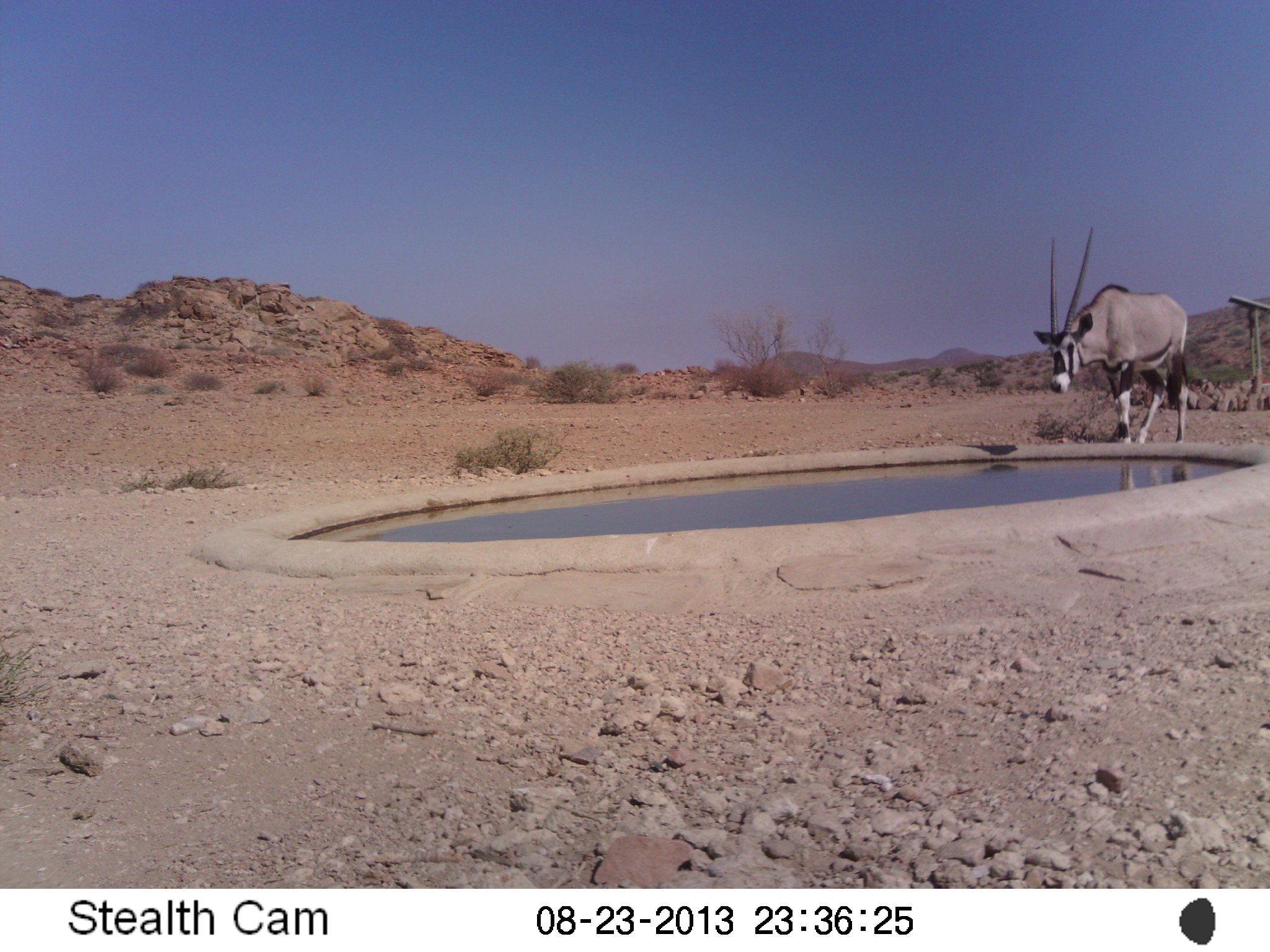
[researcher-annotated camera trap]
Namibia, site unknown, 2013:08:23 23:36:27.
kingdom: Animalia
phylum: Chordata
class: Mammalia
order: Artiodactyla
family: Bovidae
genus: Oryx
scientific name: Oryx gazella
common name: gemsbok